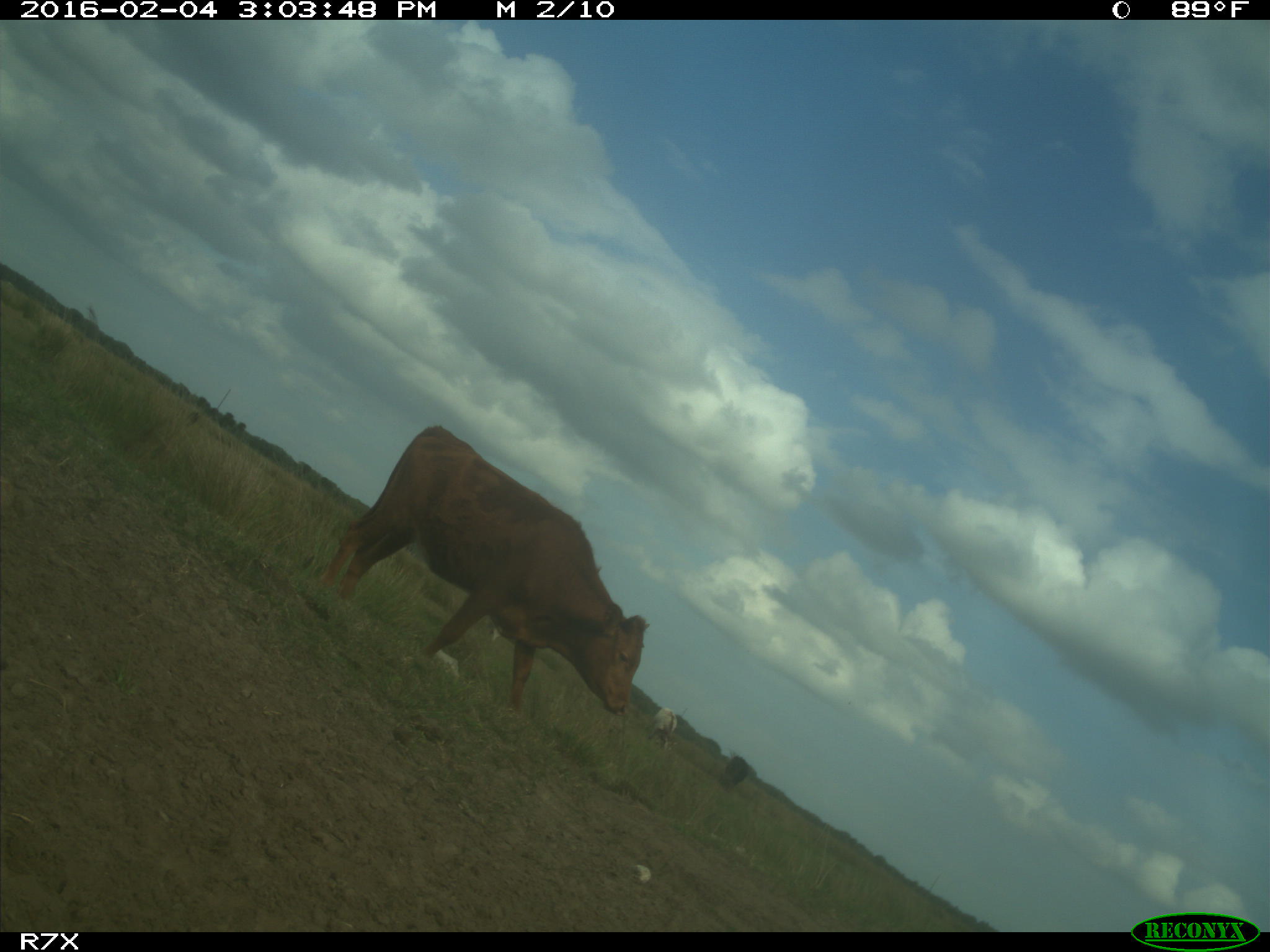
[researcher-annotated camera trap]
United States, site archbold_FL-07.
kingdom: Animalia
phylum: Chordata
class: Mammalia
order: Artiodactyla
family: Bovidae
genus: Bos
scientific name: Bos taurus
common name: domestic cow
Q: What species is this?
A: Bos taurus (domestic cow).